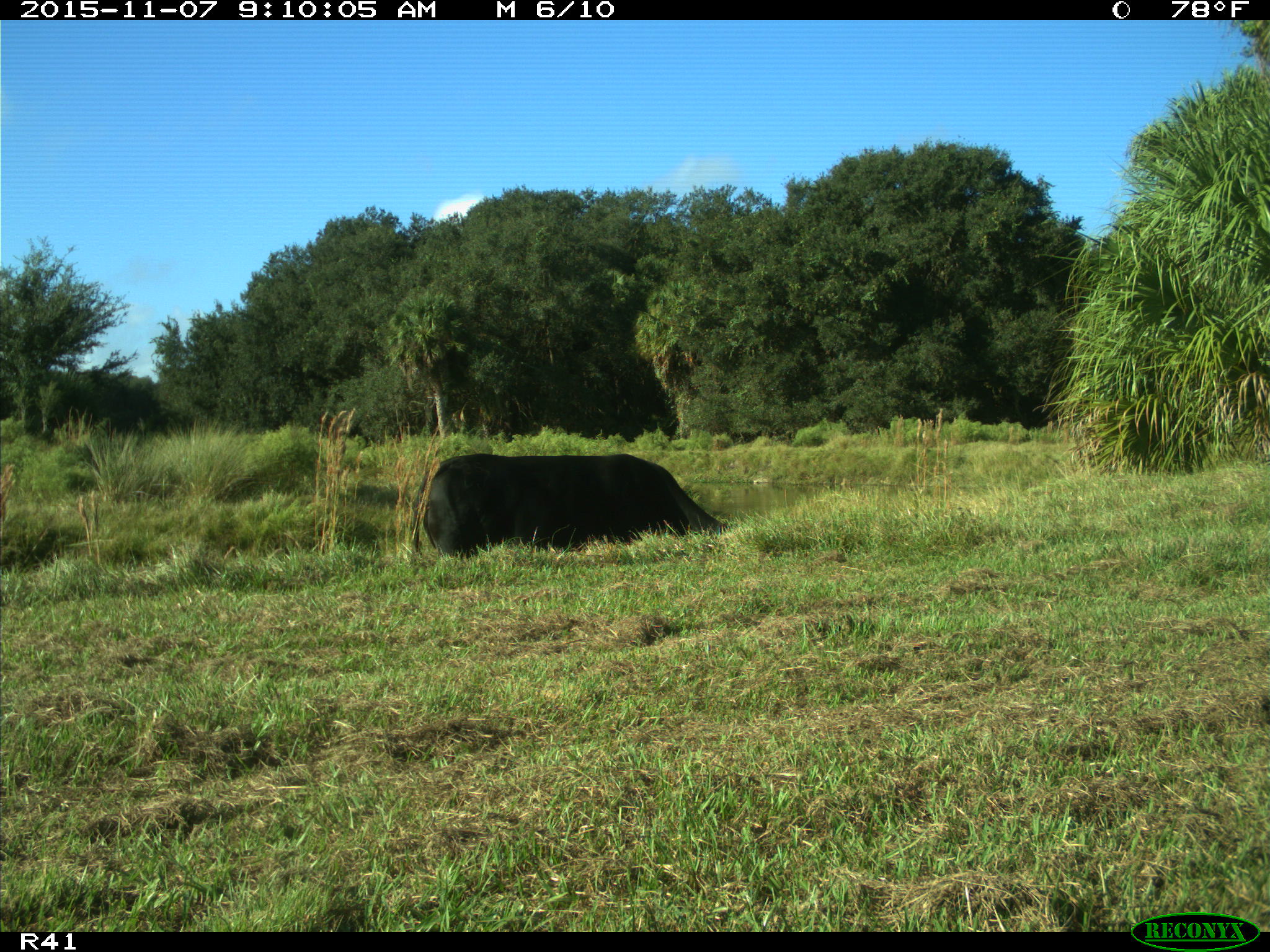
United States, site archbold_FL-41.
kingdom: Animalia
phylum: Chordata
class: Mammalia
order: Artiodactyla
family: Bovidae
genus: Bos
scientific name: Bos taurus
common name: domestic cow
Bos taurus (domestic cow).